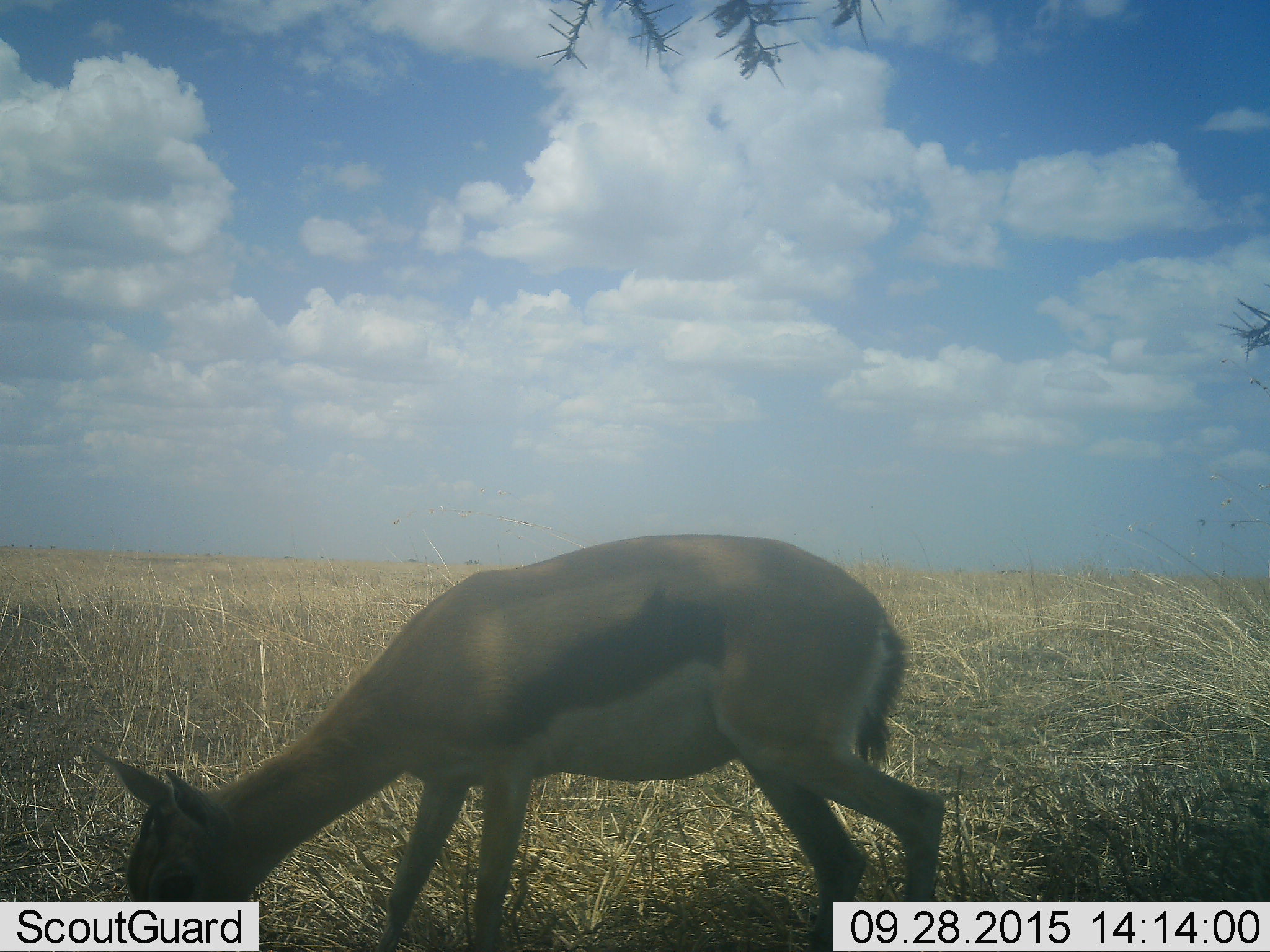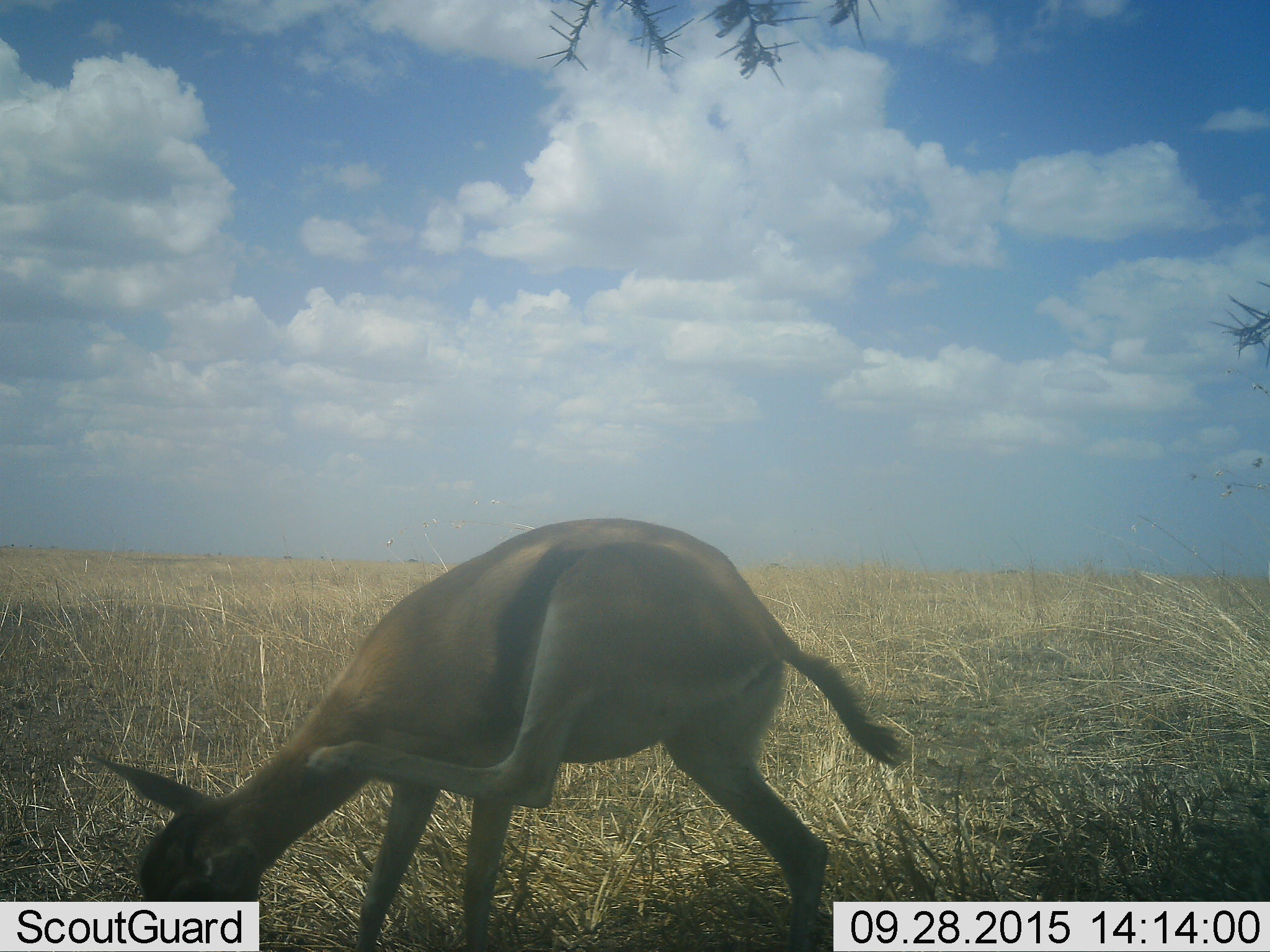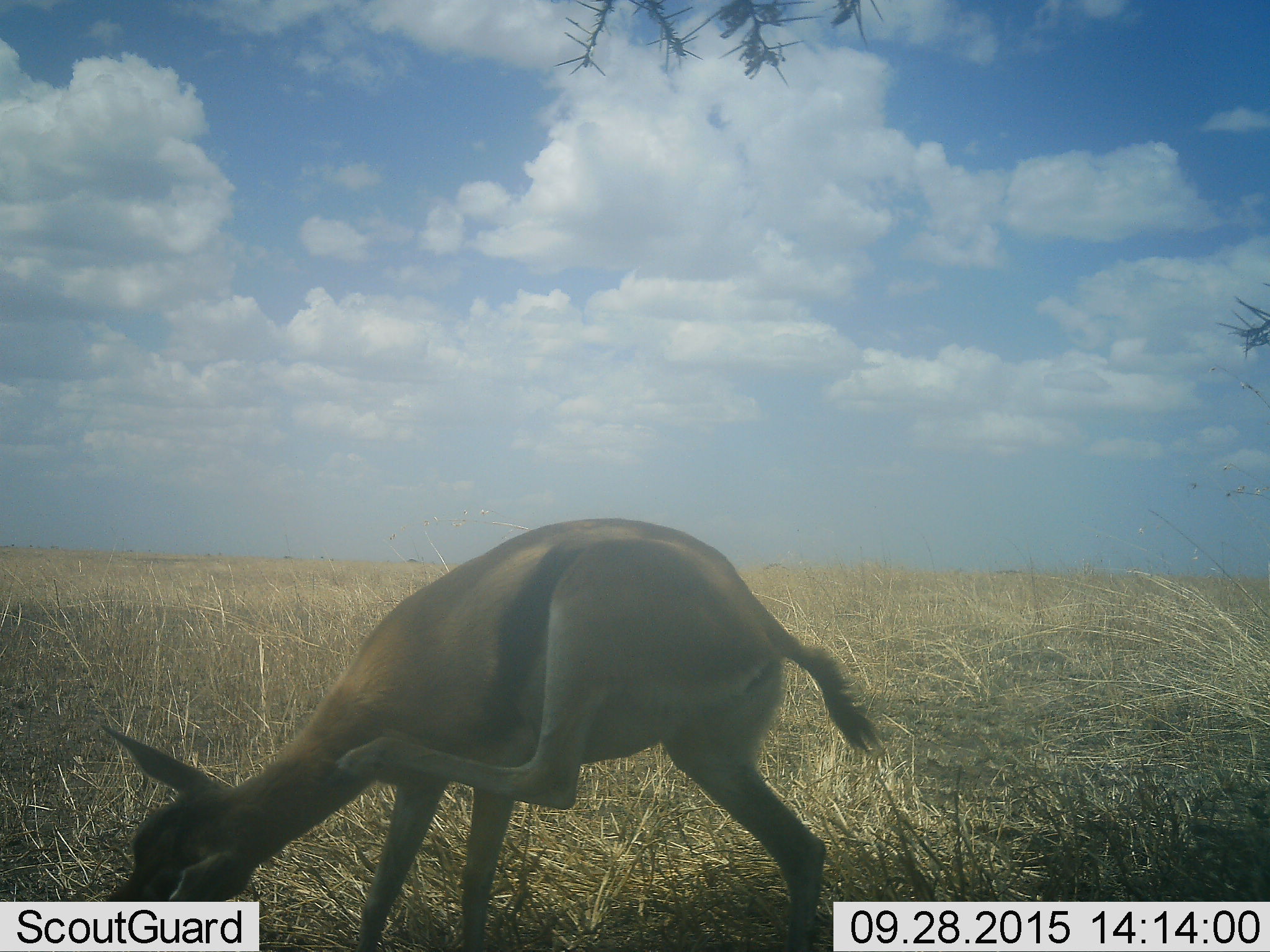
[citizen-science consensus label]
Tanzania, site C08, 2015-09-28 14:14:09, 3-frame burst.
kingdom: Animalia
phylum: Chordata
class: Mammalia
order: Artiodactyla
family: Bovidae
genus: Eudorcas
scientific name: Eudorcas thomsonii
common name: thomson's gazelle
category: gazellethomsons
Gazellethomsons (thomson's gazelle) (Eudorcas thomsonii), count 1. Behavior (volunteer vote fractions): standing 69%, resting 0%, moving 23%, interacting 0%. Young present (vote fraction): 31%. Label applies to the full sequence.